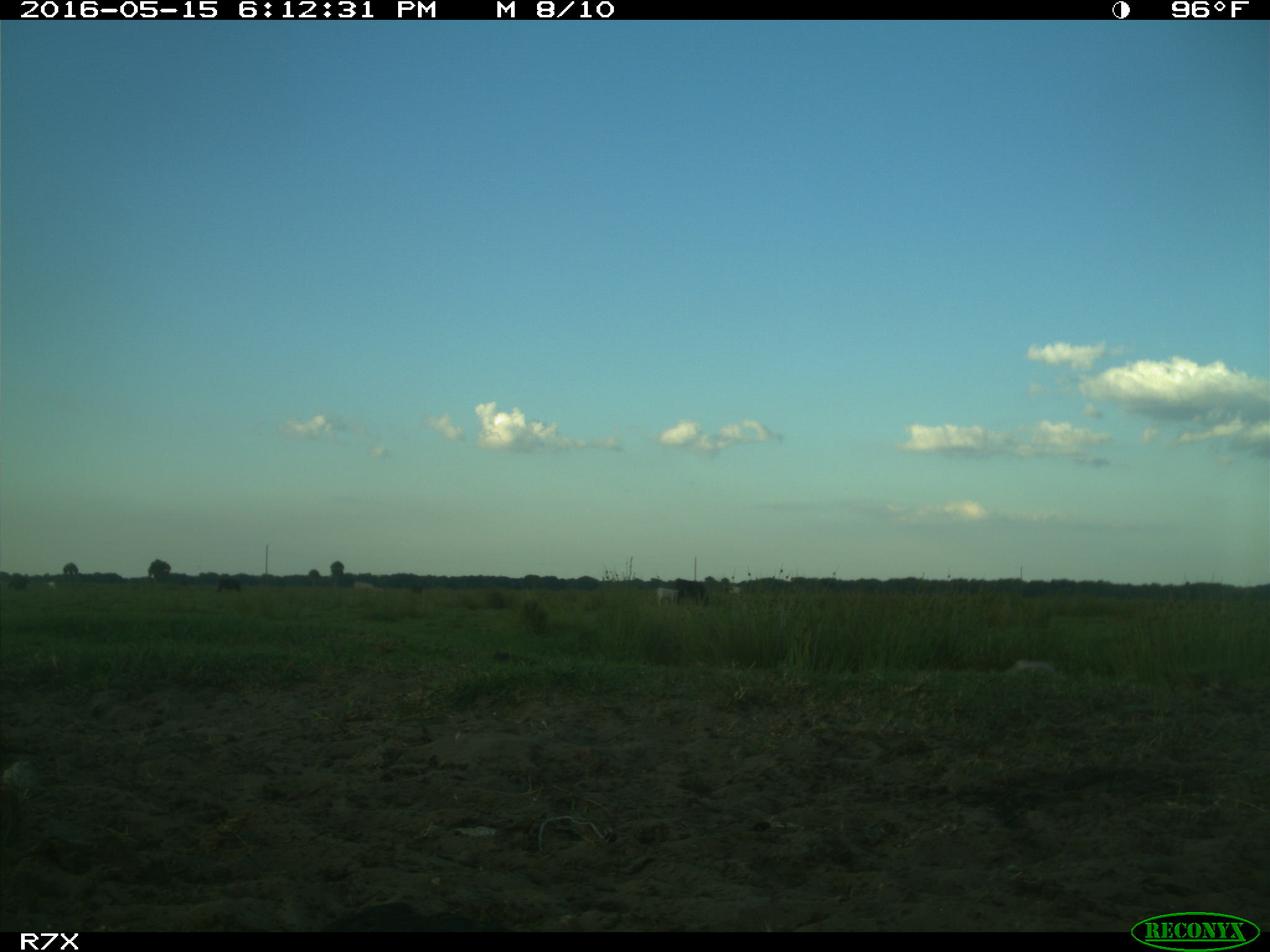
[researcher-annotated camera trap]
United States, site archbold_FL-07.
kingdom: Animalia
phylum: Chordata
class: Mammalia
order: Artiodactyla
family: Bovidae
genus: Bos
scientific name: Bos taurus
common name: domestic cow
Bos taurus (domestic cow).